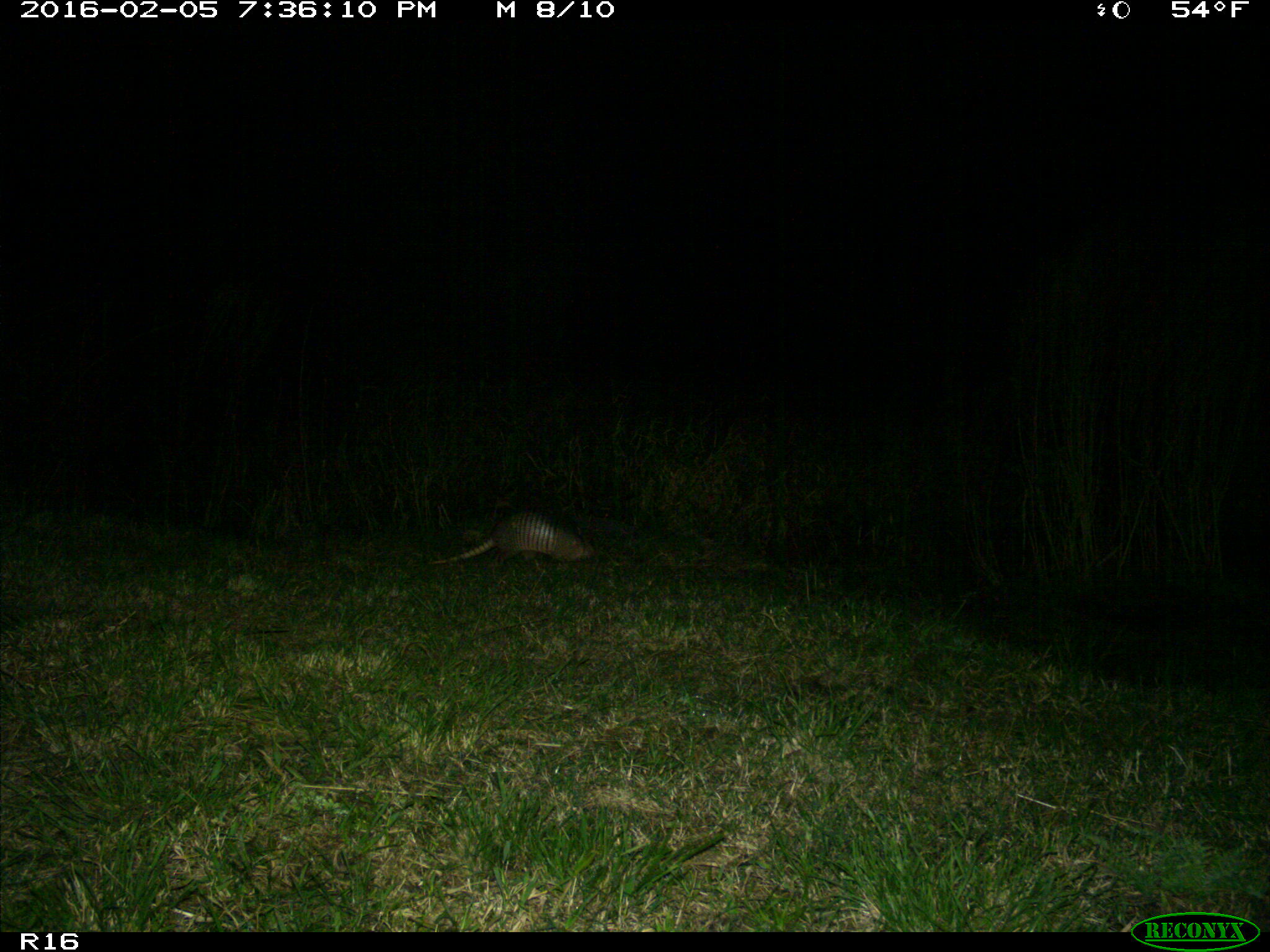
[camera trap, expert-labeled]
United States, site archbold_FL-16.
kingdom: Animalia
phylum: Chordata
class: Mammalia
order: Cingulata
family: Dasypodidae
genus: Dasypus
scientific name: Dasypus novemcinctus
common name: nine-banded armadillo